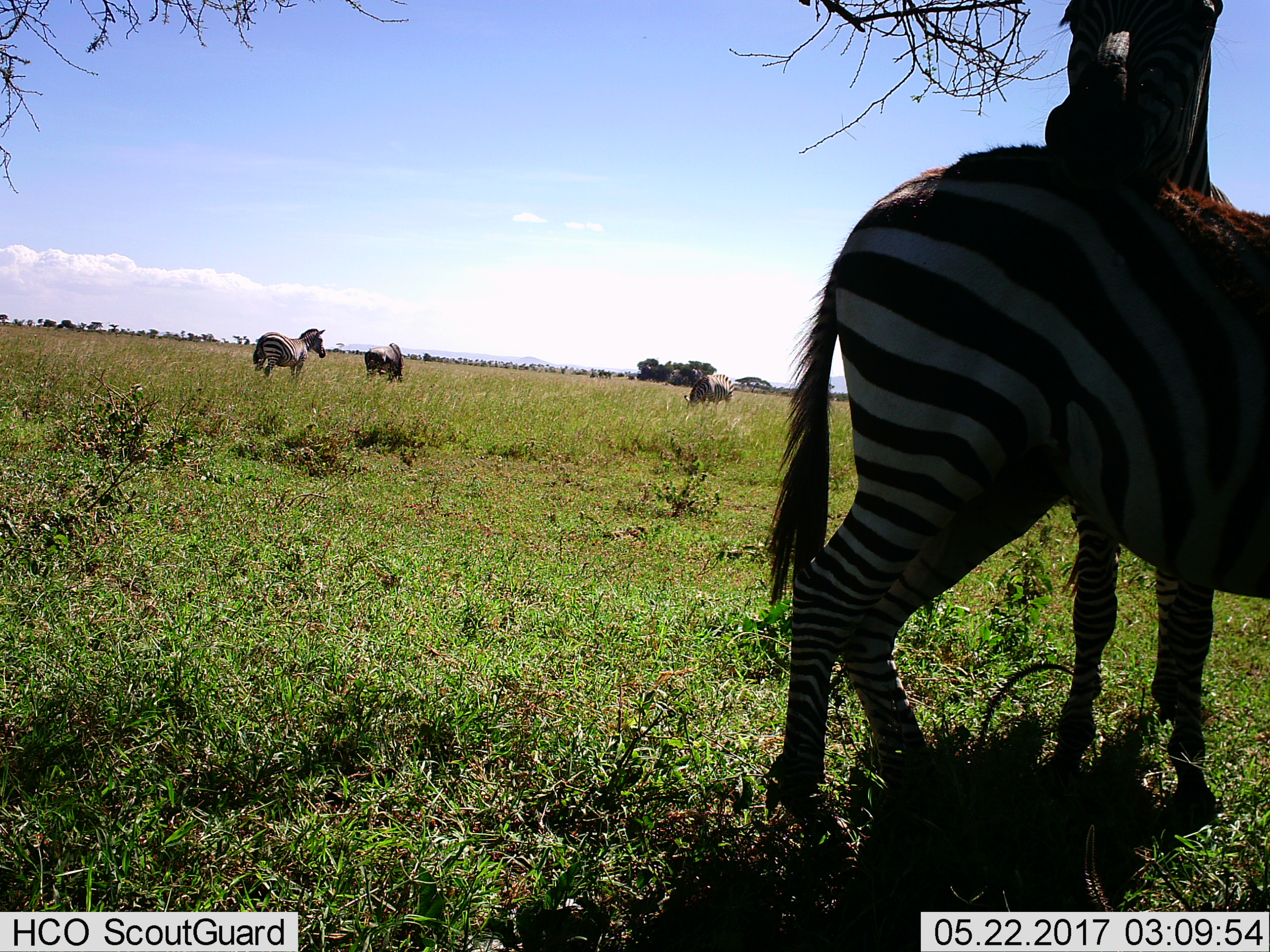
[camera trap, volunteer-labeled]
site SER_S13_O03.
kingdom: Animalia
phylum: Chordata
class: Mammalia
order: Perissodactyla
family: Equidae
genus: Equus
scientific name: Equus quagga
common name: plains zebra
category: zebraplains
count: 5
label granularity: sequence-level